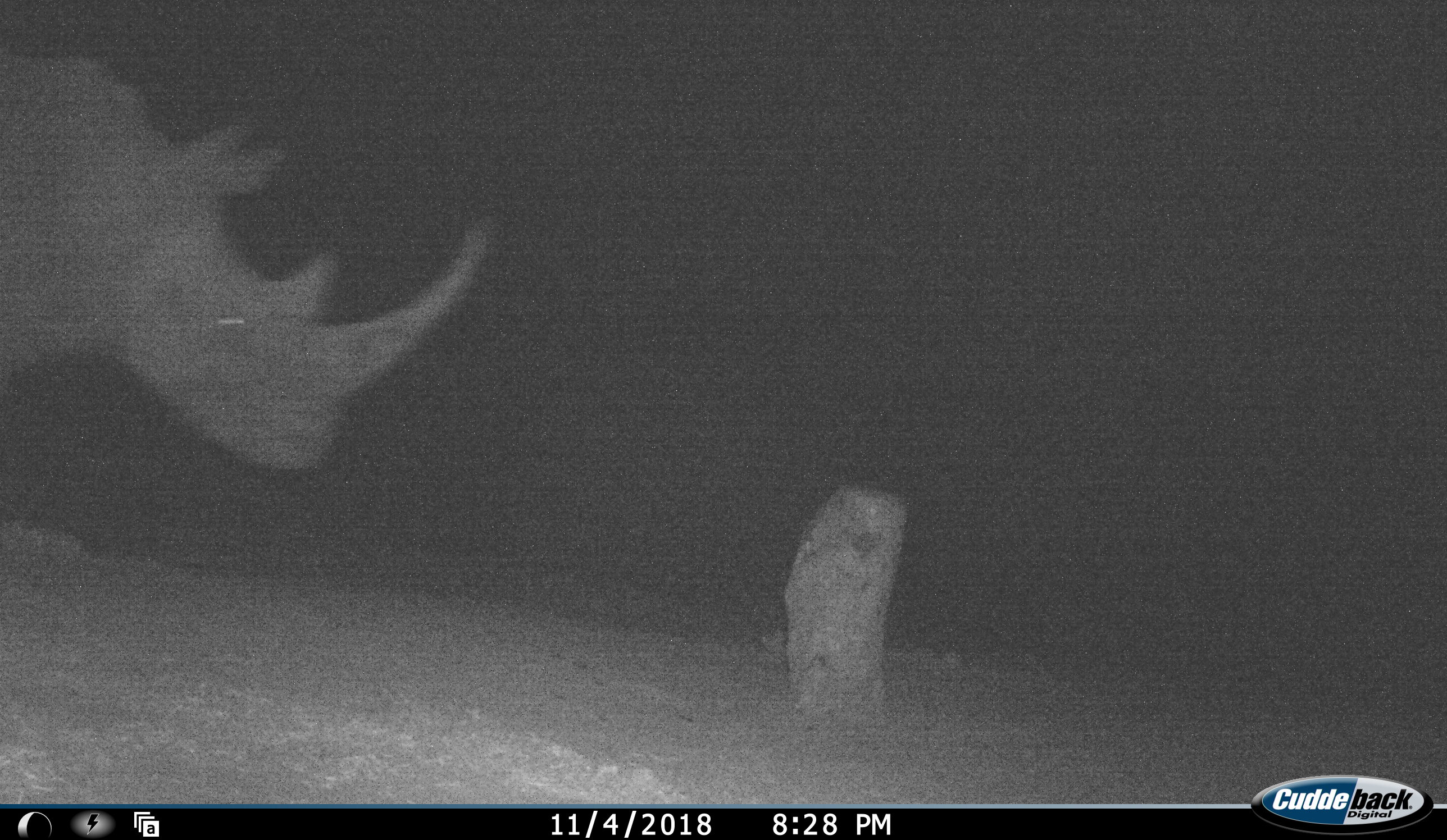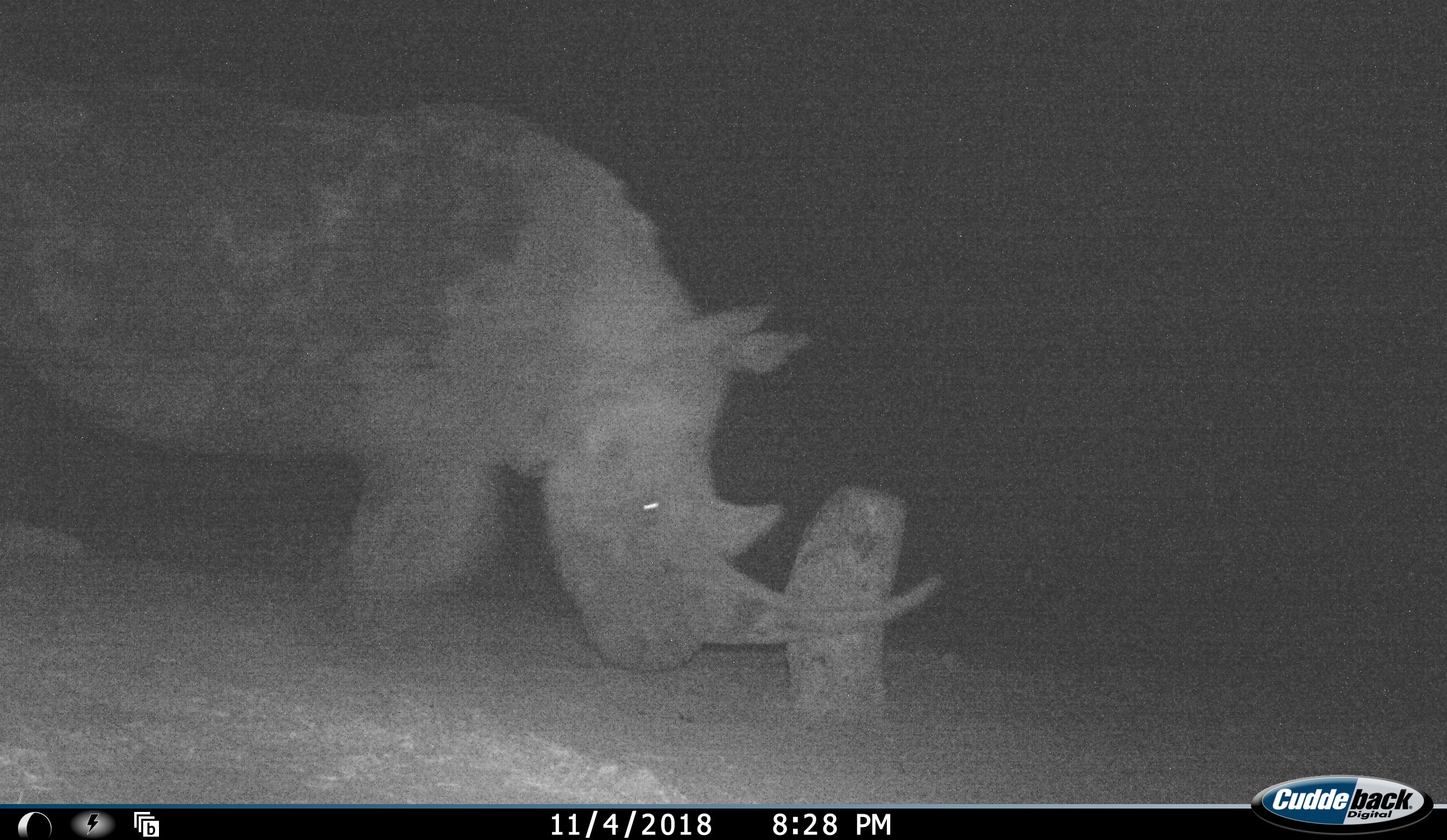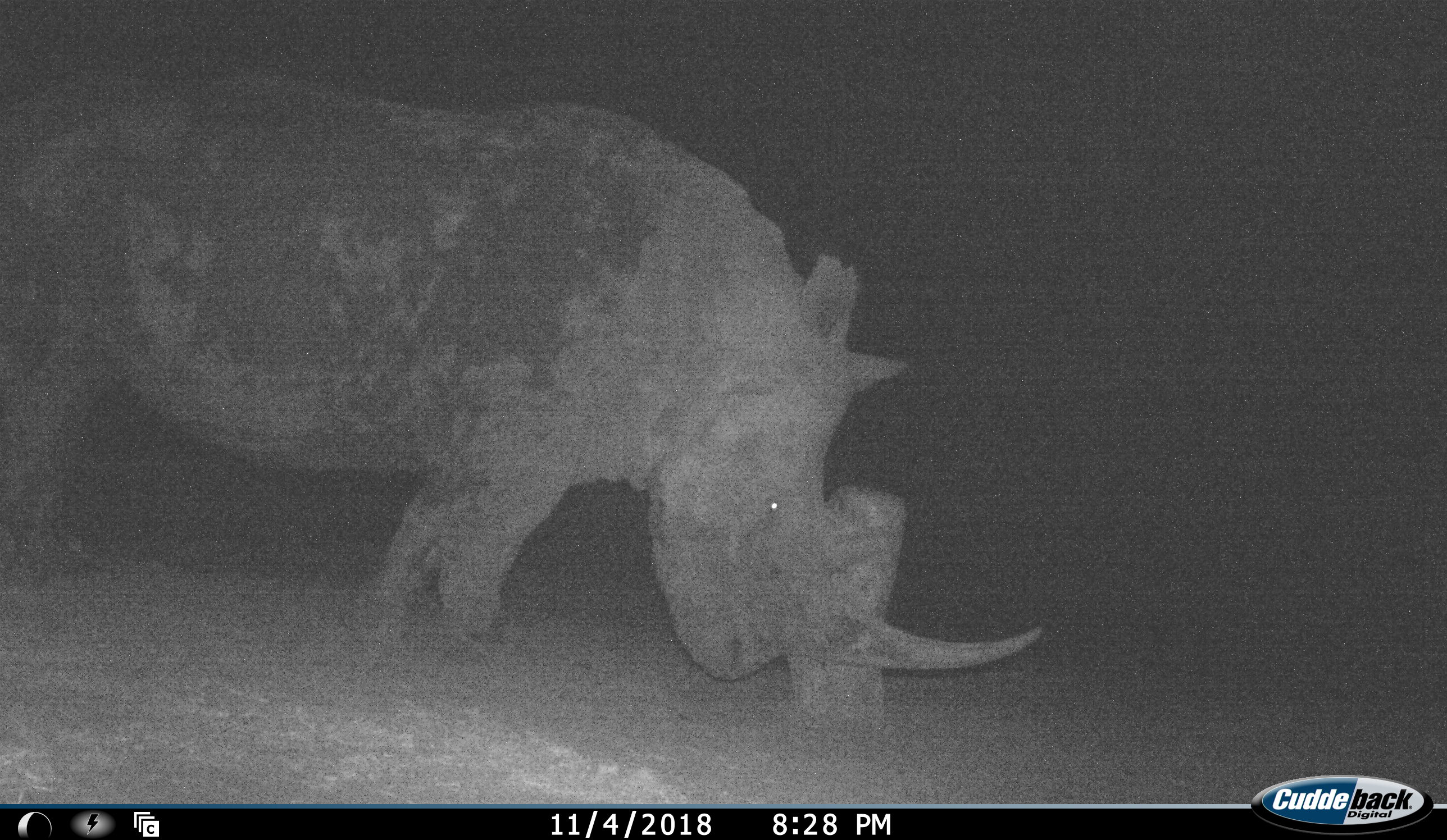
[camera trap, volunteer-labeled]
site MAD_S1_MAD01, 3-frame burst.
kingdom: Animalia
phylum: Chordata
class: Mammalia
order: Perissodactyla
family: Rhinocerotidae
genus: Ceratotherium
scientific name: Ceratotherium simum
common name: white rhinoceros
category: rhinoceroswhite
Rhinoceroswhite (white rhinoceros) (Ceratotherium simum), count 1. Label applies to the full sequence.